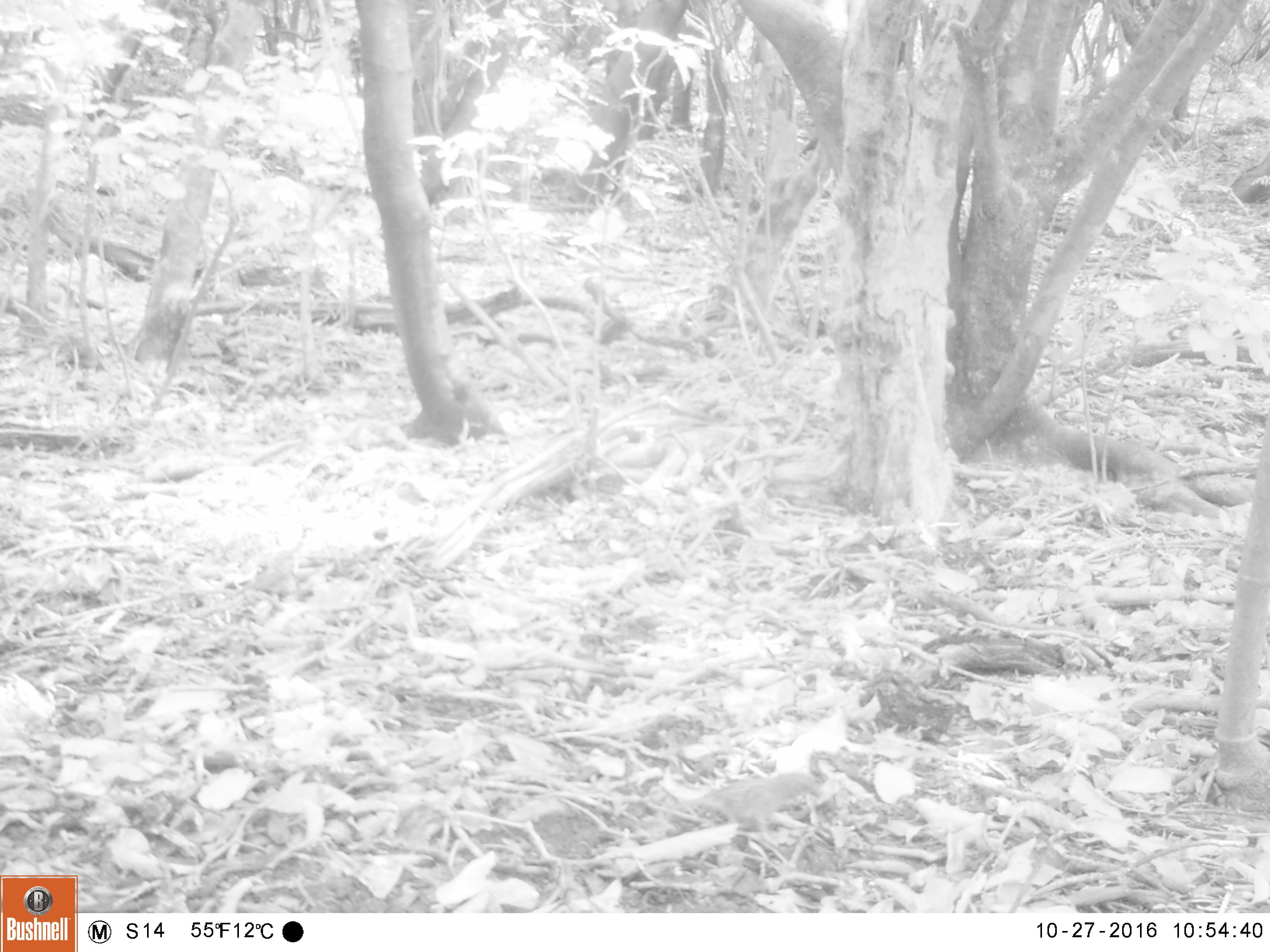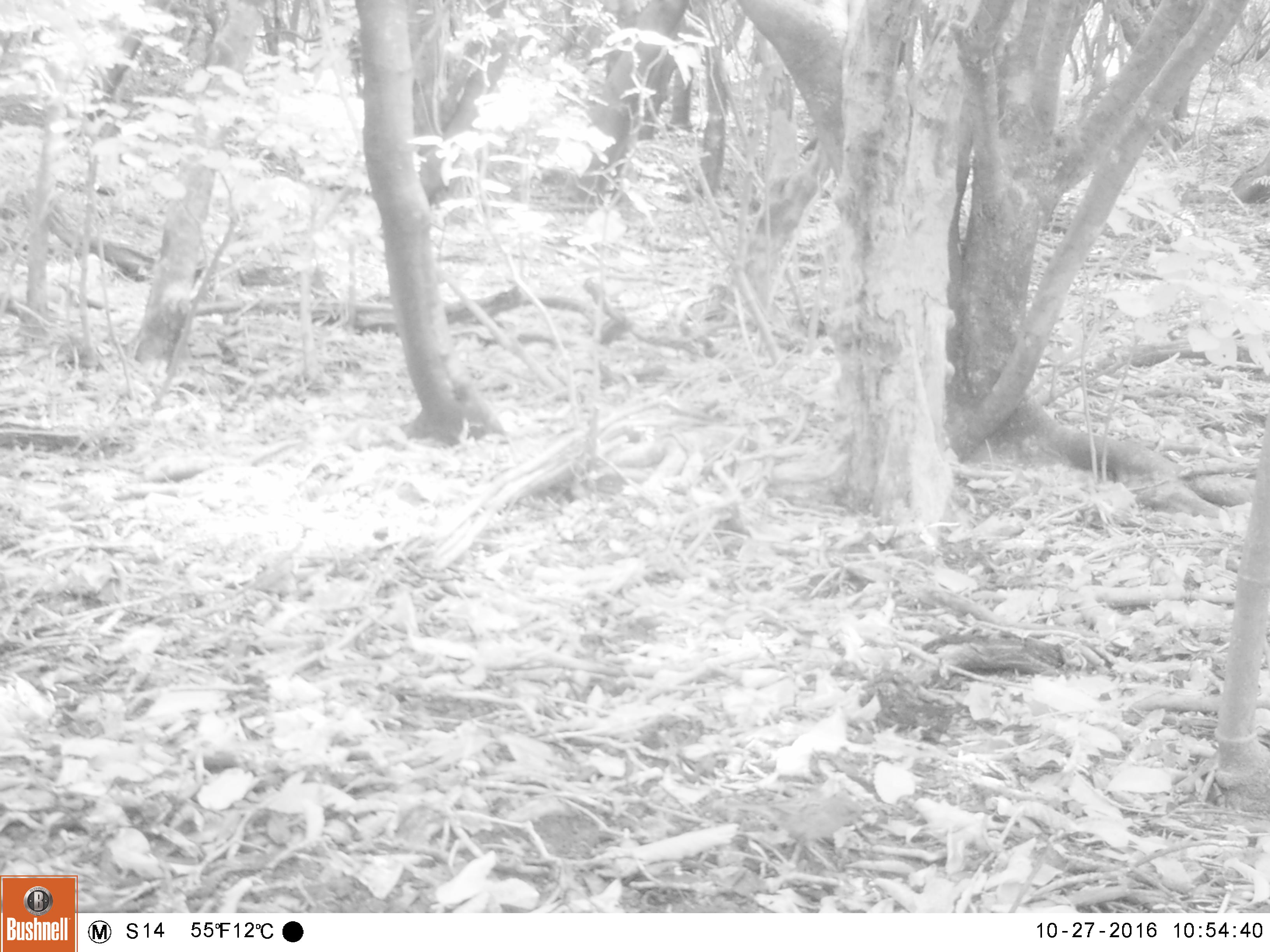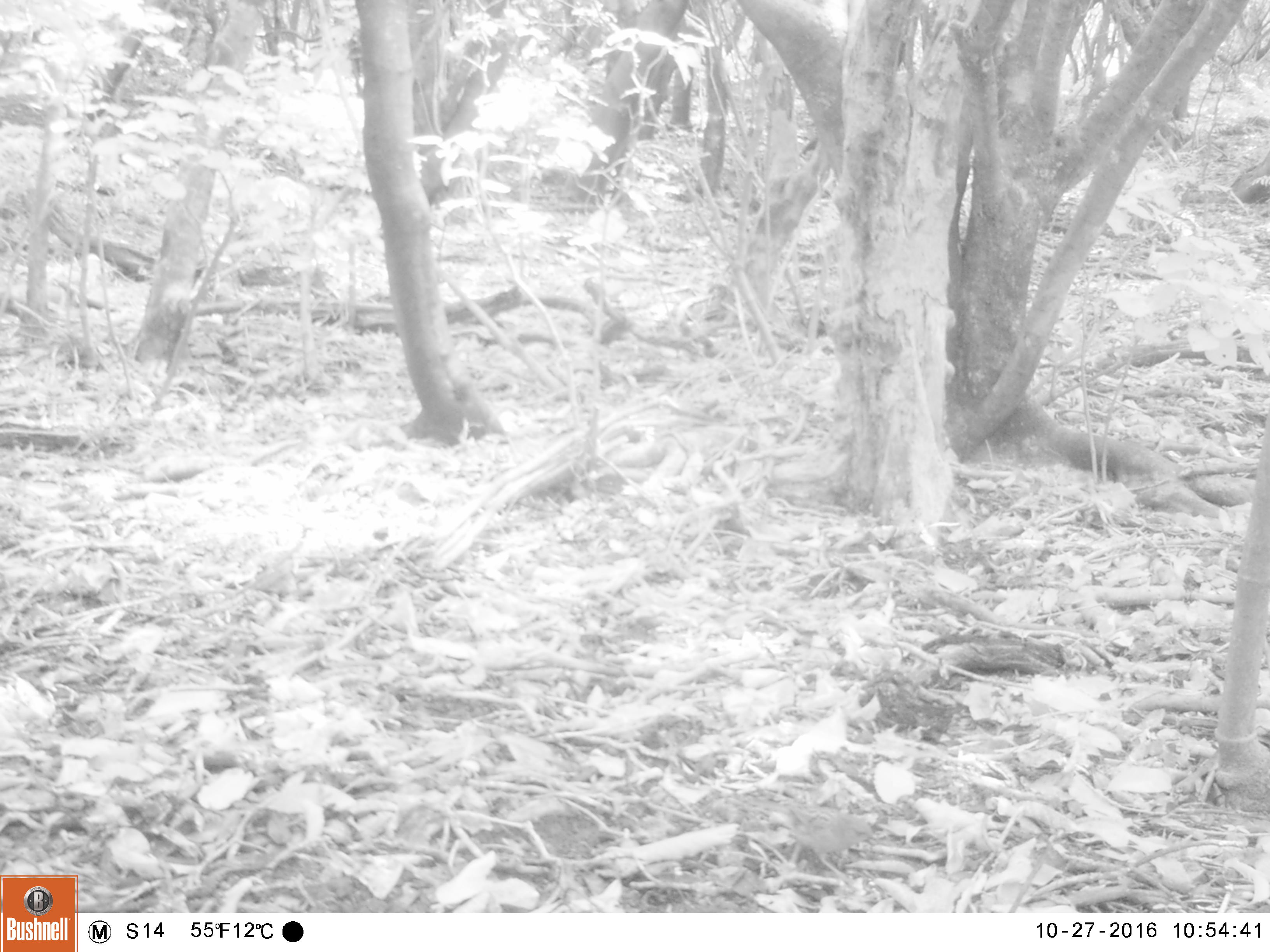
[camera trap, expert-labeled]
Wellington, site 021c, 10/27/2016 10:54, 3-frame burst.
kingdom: Animalia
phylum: Chordata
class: Aves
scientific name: Aves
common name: bird